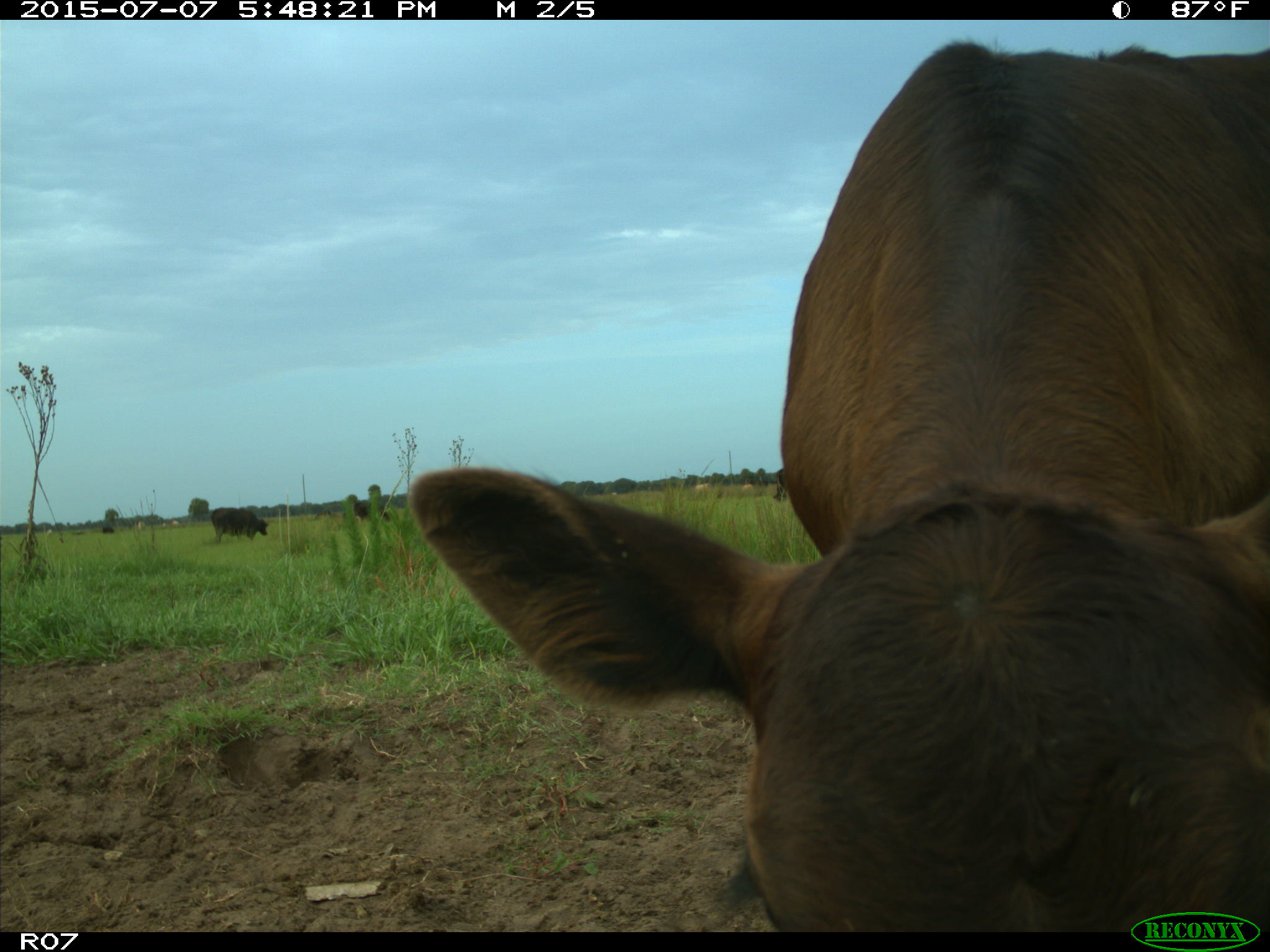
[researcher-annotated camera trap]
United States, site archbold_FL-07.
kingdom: Animalia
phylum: Chordata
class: Mammalia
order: Artiodactyla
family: Bovidae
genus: Bos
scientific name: Bos taurus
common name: domestic cow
Bos taurus (domestic cow).